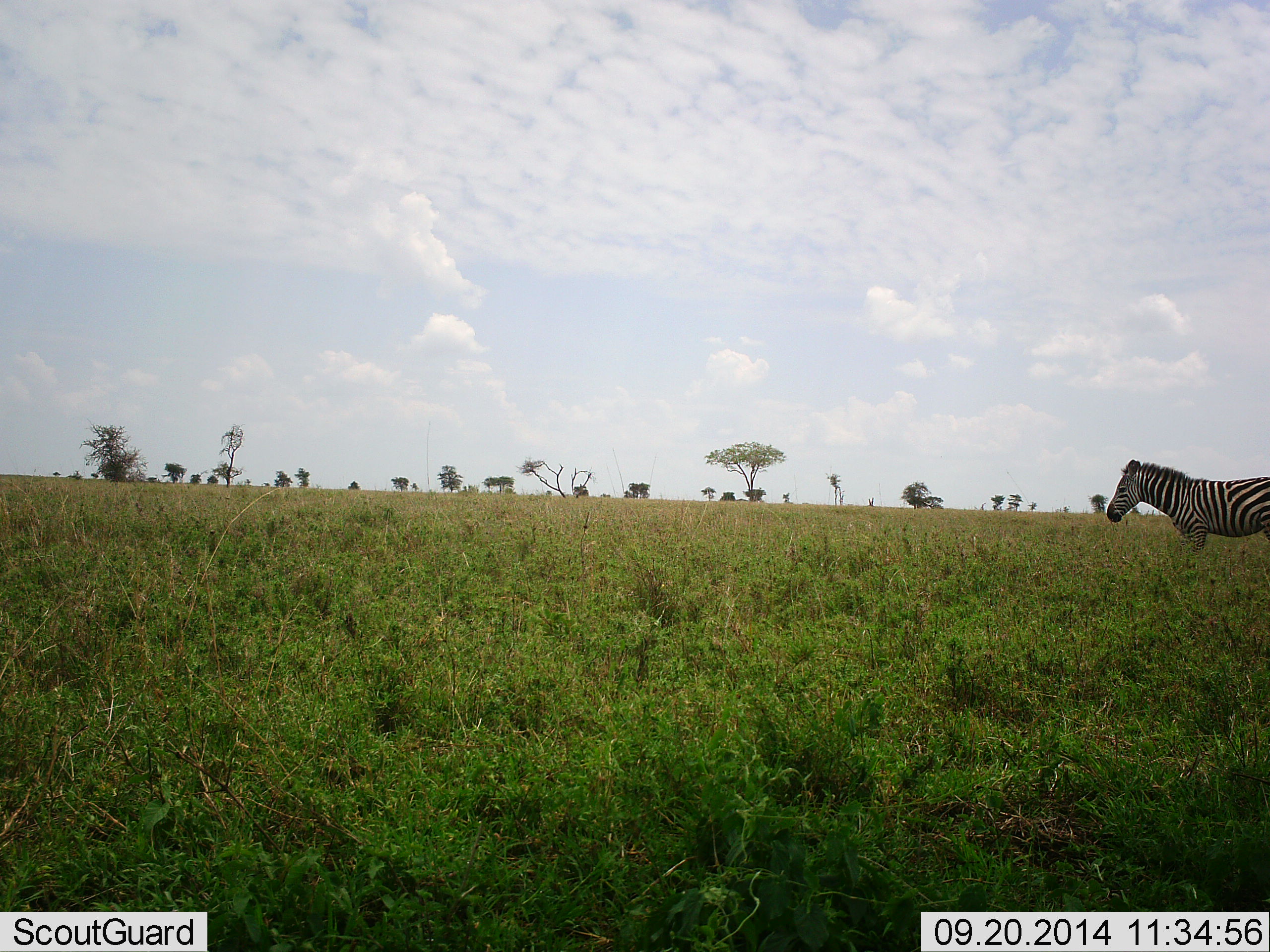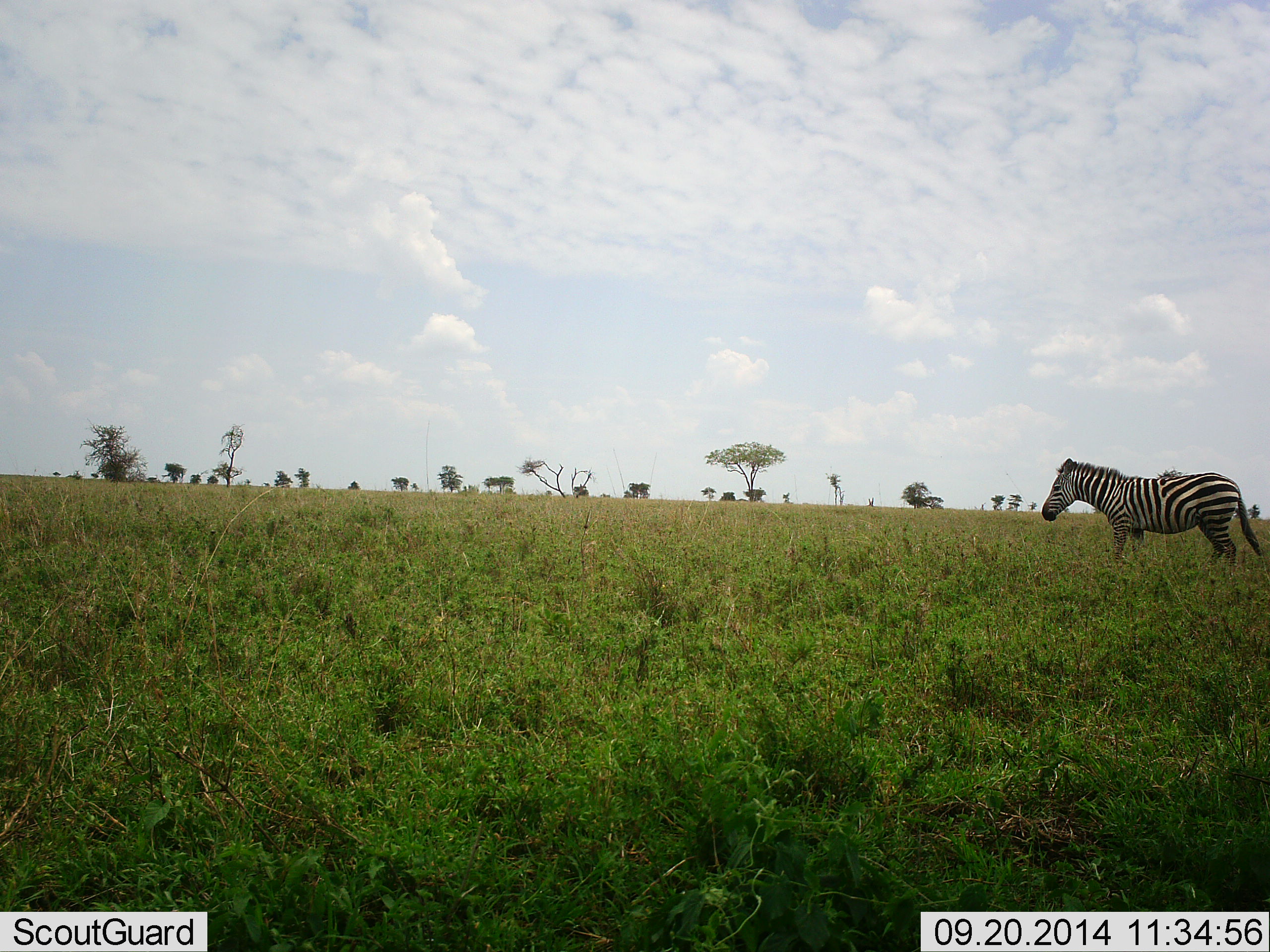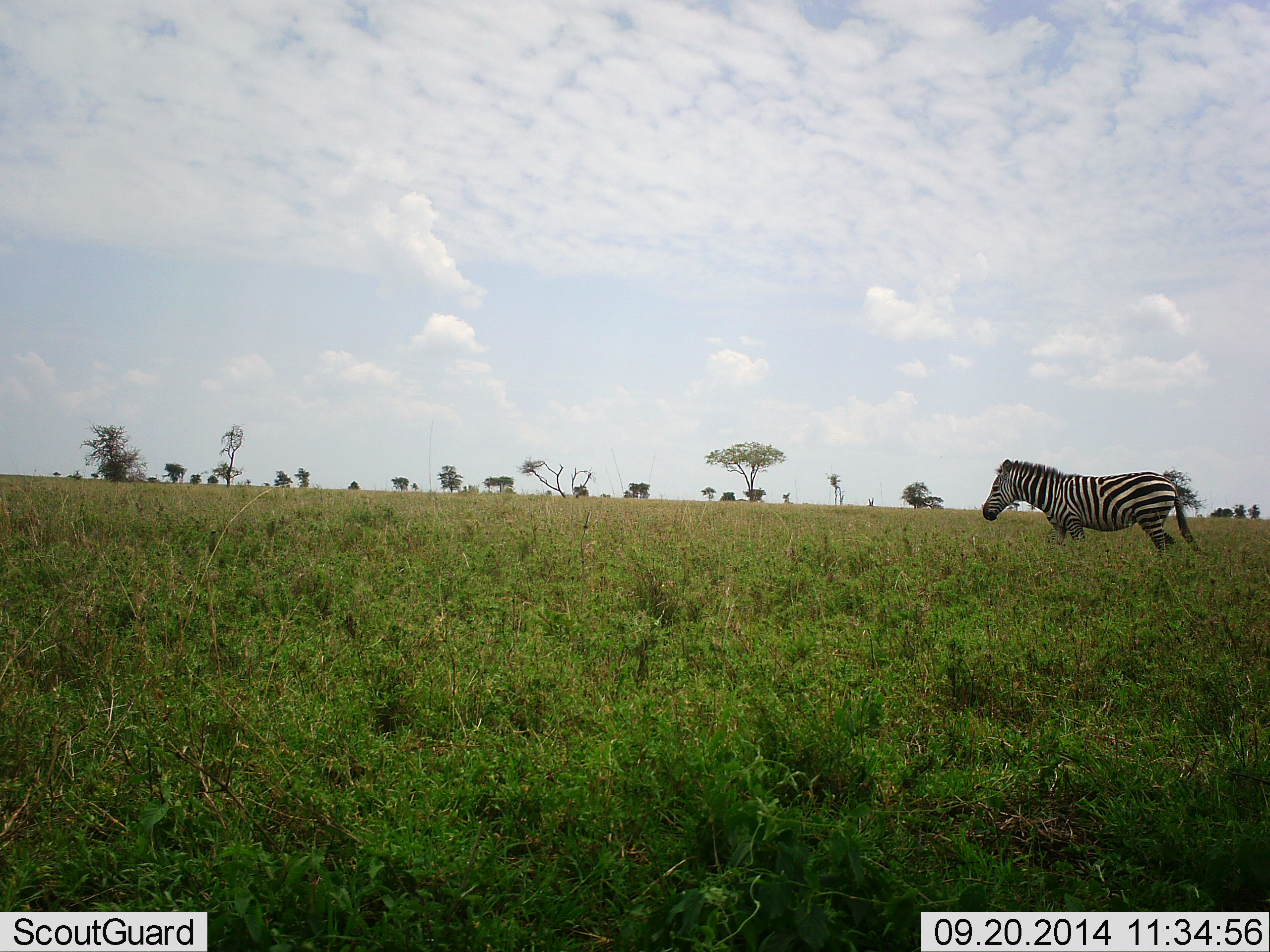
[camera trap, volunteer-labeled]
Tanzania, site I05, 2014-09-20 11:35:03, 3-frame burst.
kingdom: Animalia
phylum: Chordata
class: Mammalia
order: Perissodactyla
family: Equidae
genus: Equus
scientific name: Equus quagga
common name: plains zebra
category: zebra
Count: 1.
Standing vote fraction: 30%.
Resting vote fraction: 0%.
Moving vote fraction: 70%.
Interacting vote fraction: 0%.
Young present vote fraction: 0%.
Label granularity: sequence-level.